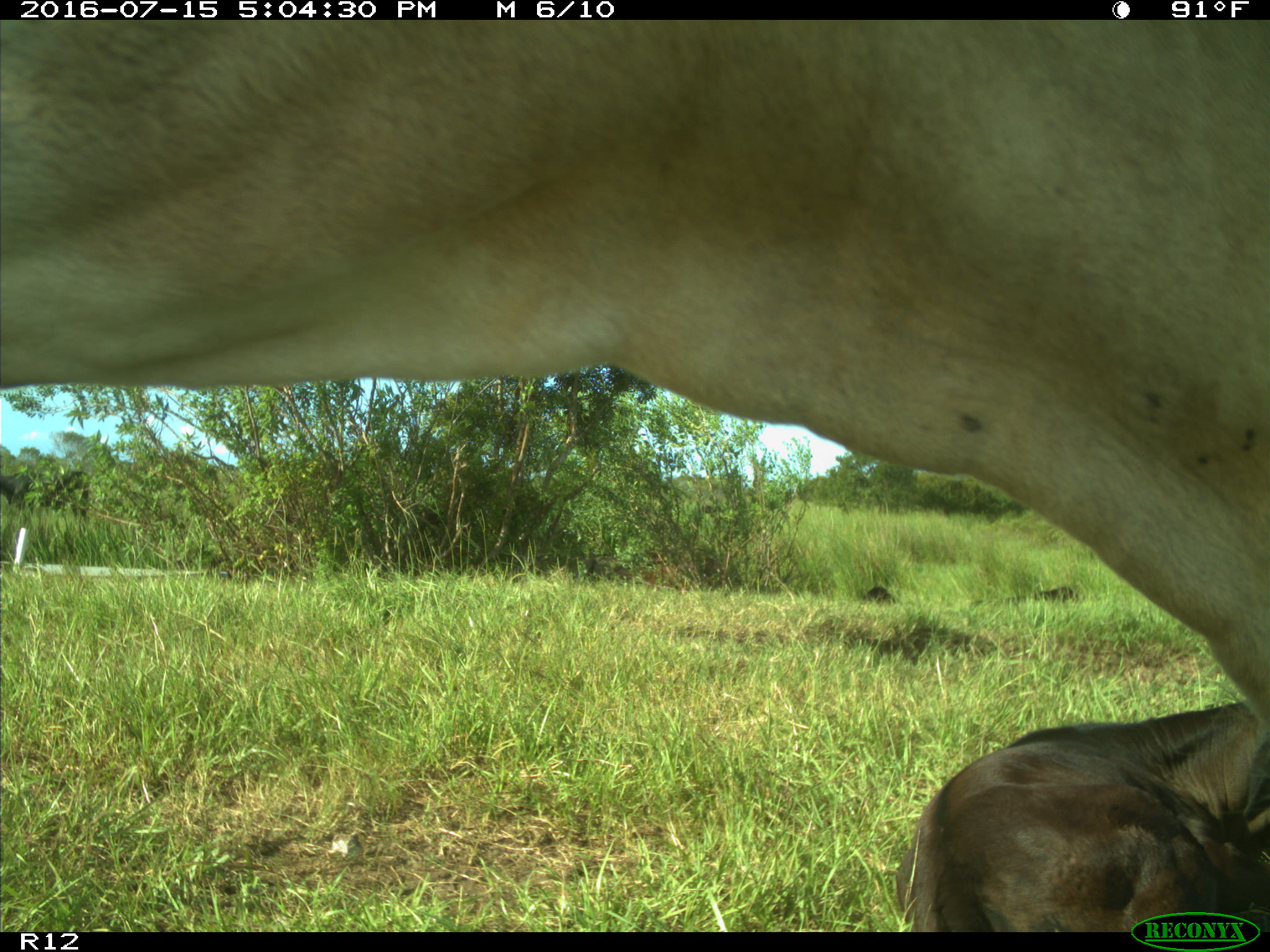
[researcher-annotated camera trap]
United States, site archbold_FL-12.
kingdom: Animalia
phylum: Chordata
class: Mammalia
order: Artiodactyla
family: Bovidae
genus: Bos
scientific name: Bos taurus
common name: domestic cow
Bos taurus (domestic cow).